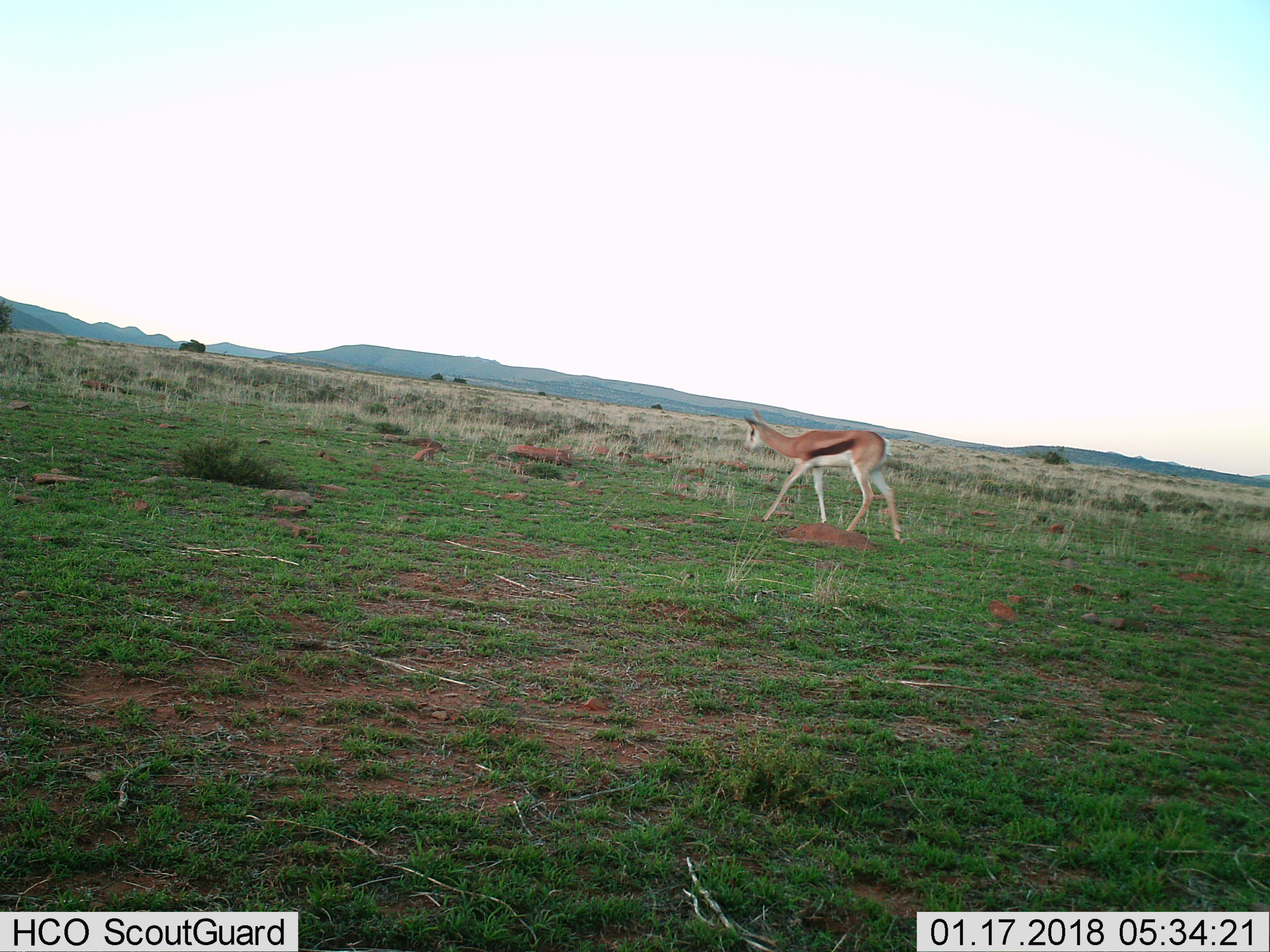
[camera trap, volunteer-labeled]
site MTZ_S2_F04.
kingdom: Animalia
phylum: Chordata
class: Mammalia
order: Artiodactyla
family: Bovidae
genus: Antidorcas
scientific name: Antidorcas marsupialis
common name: springbok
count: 1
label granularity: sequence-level